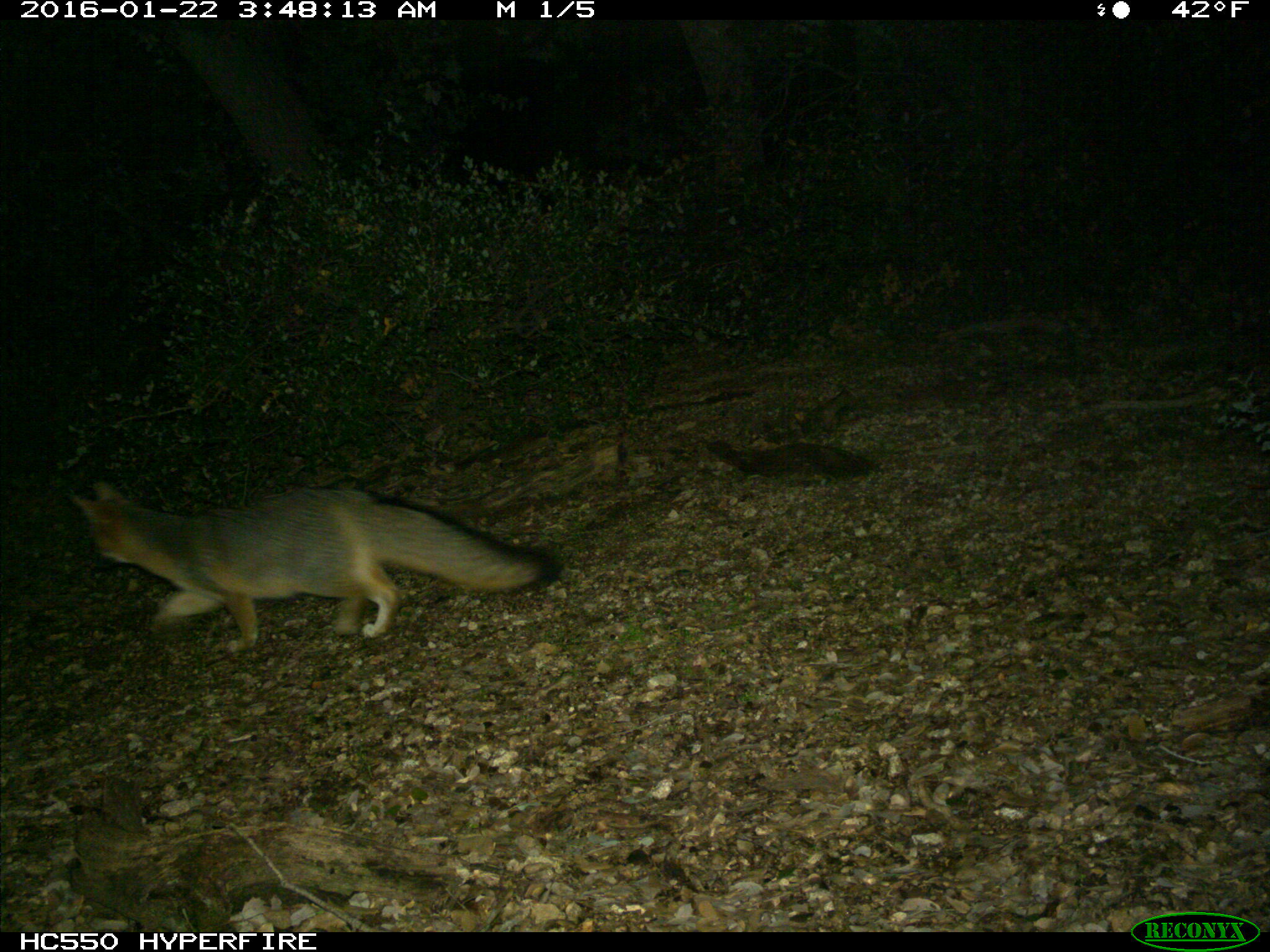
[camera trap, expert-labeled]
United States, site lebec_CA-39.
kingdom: Animalia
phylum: Chordata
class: Mammalia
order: Carnivora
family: Canidae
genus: Urocyon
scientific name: Urocyon cinereoargenteus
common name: gray fox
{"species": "Urocyon cinereoargenteus (gray fox)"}